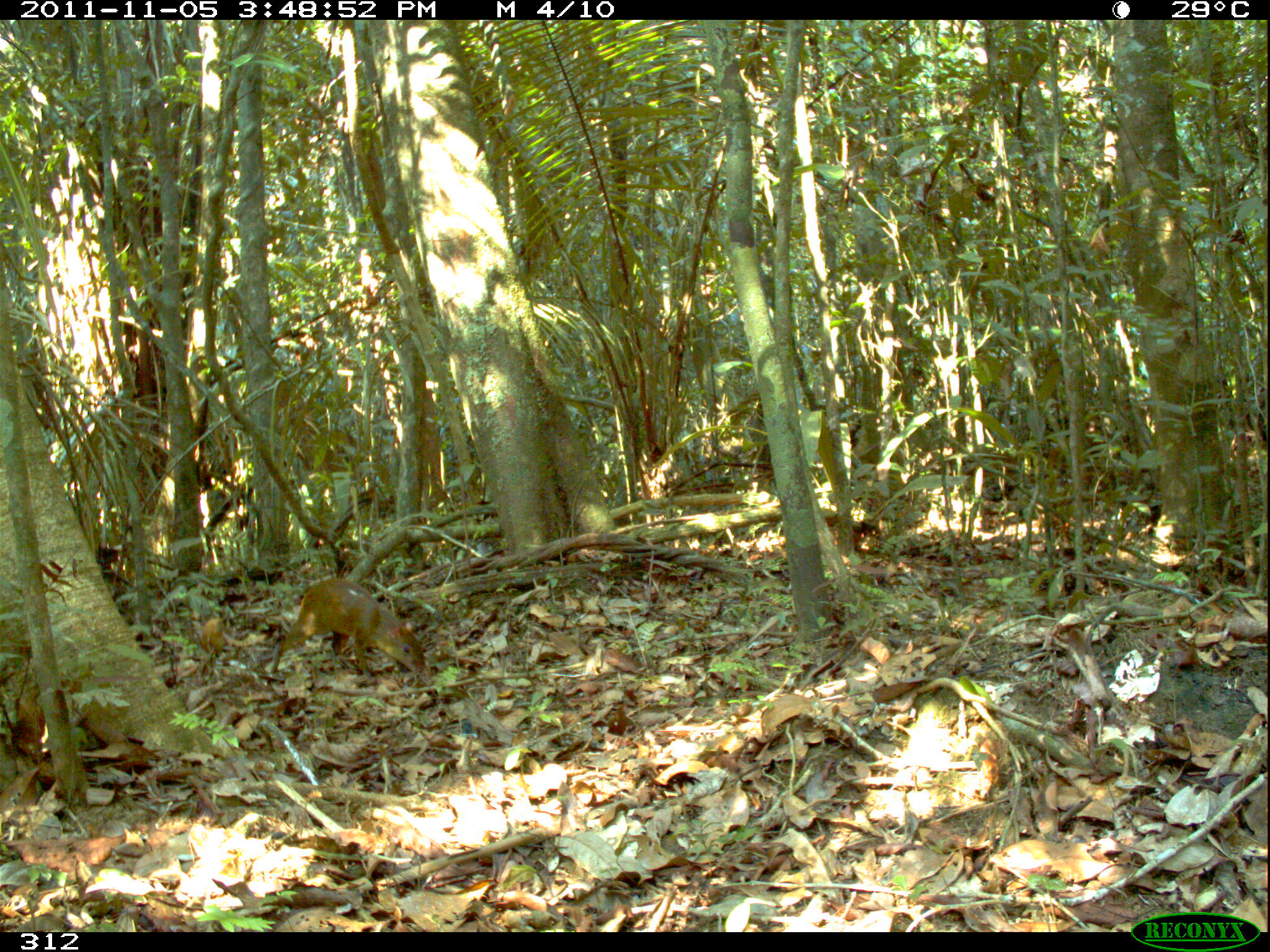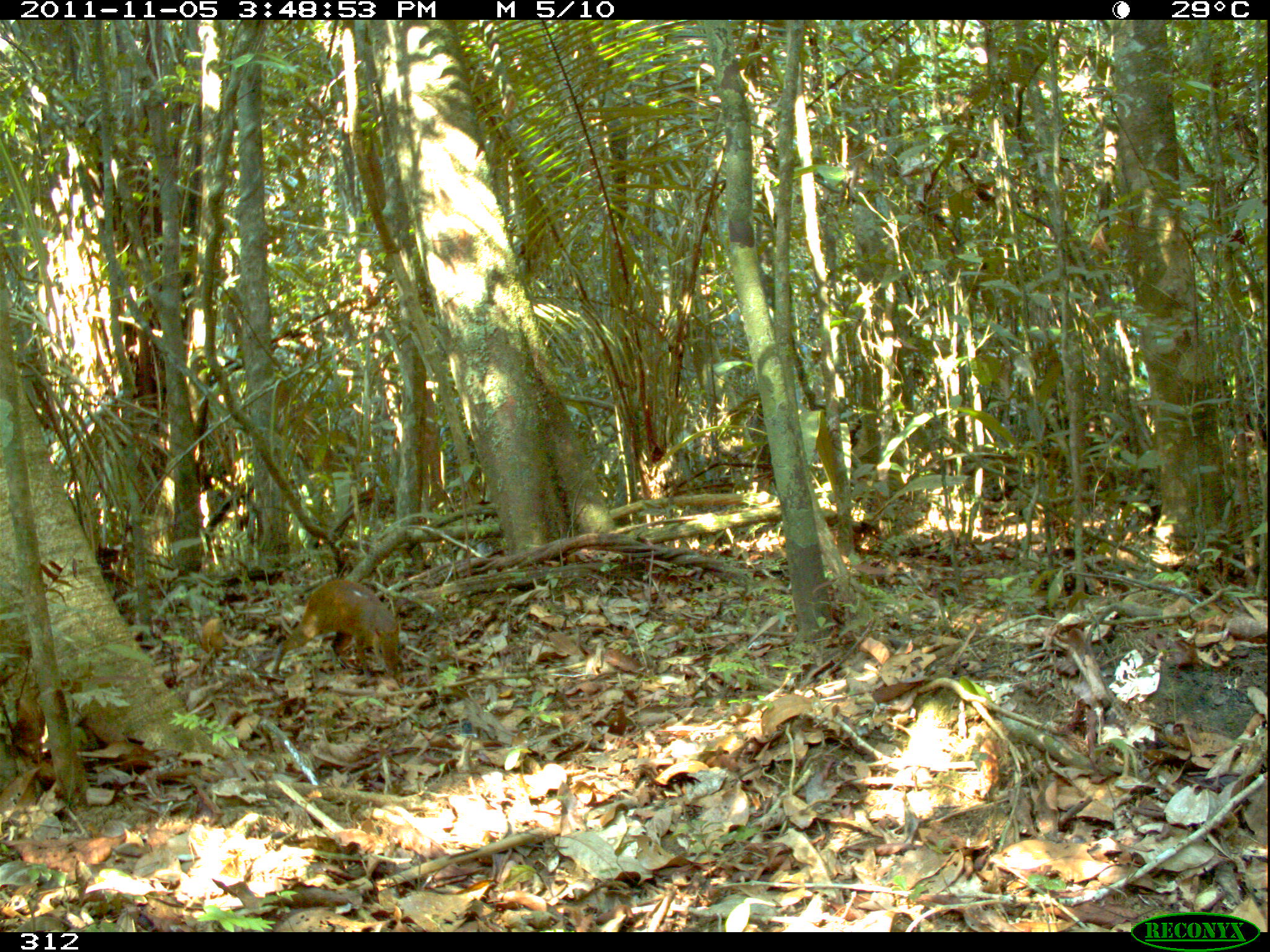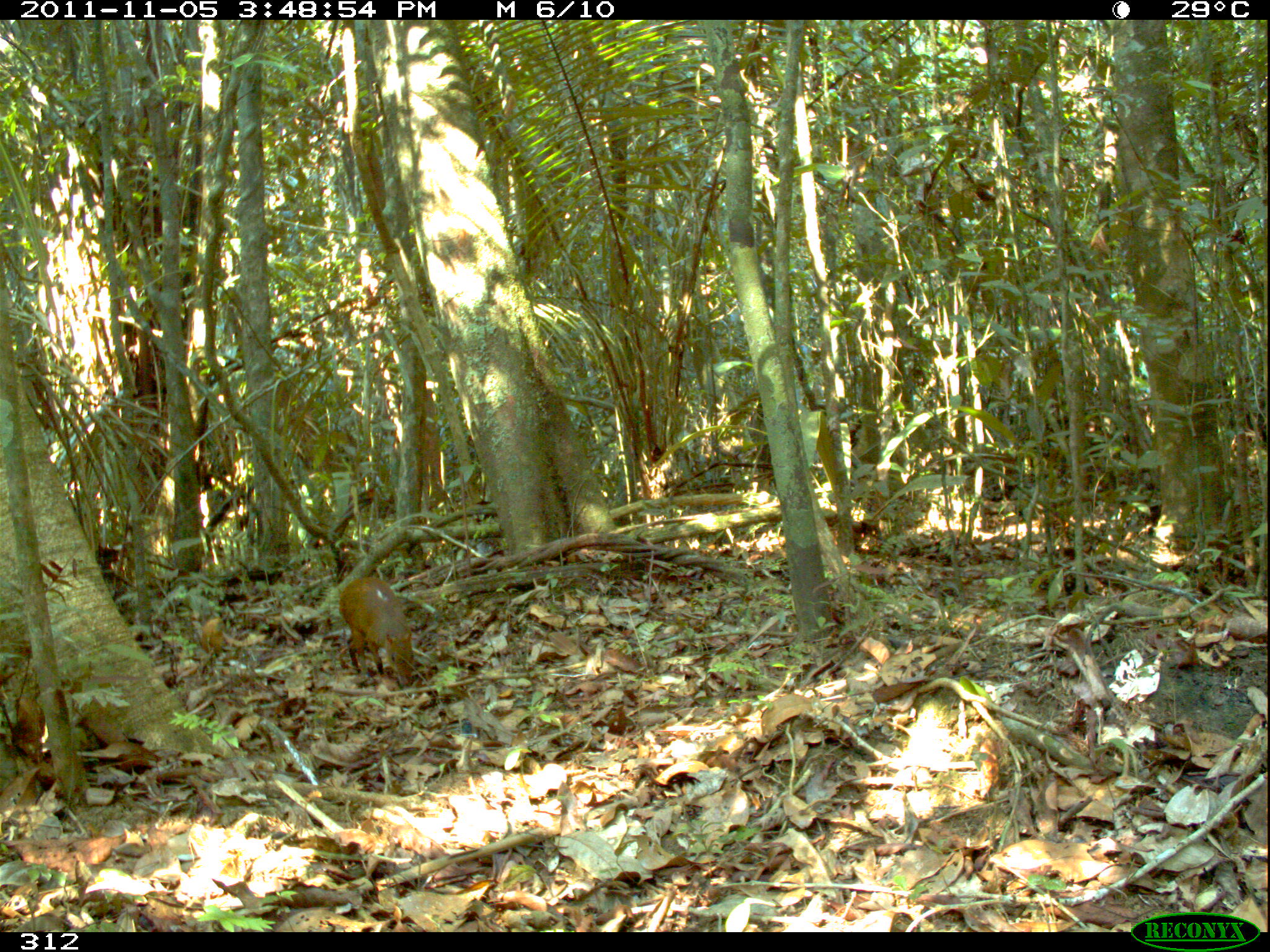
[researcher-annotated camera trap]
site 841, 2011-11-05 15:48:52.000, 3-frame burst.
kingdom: Animalia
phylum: Chordata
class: Mammalia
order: Rodentia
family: Dasyproctidae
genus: Dasyprocta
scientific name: Dasyprocta punctata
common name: central american agouti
Dasyprocta punctata (central american agouti).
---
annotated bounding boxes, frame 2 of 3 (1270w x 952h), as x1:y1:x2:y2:
dasyprocta punctata: 271:578:401:676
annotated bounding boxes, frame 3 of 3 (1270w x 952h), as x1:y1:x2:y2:
dasyprocta punctata: 337:574:416:689